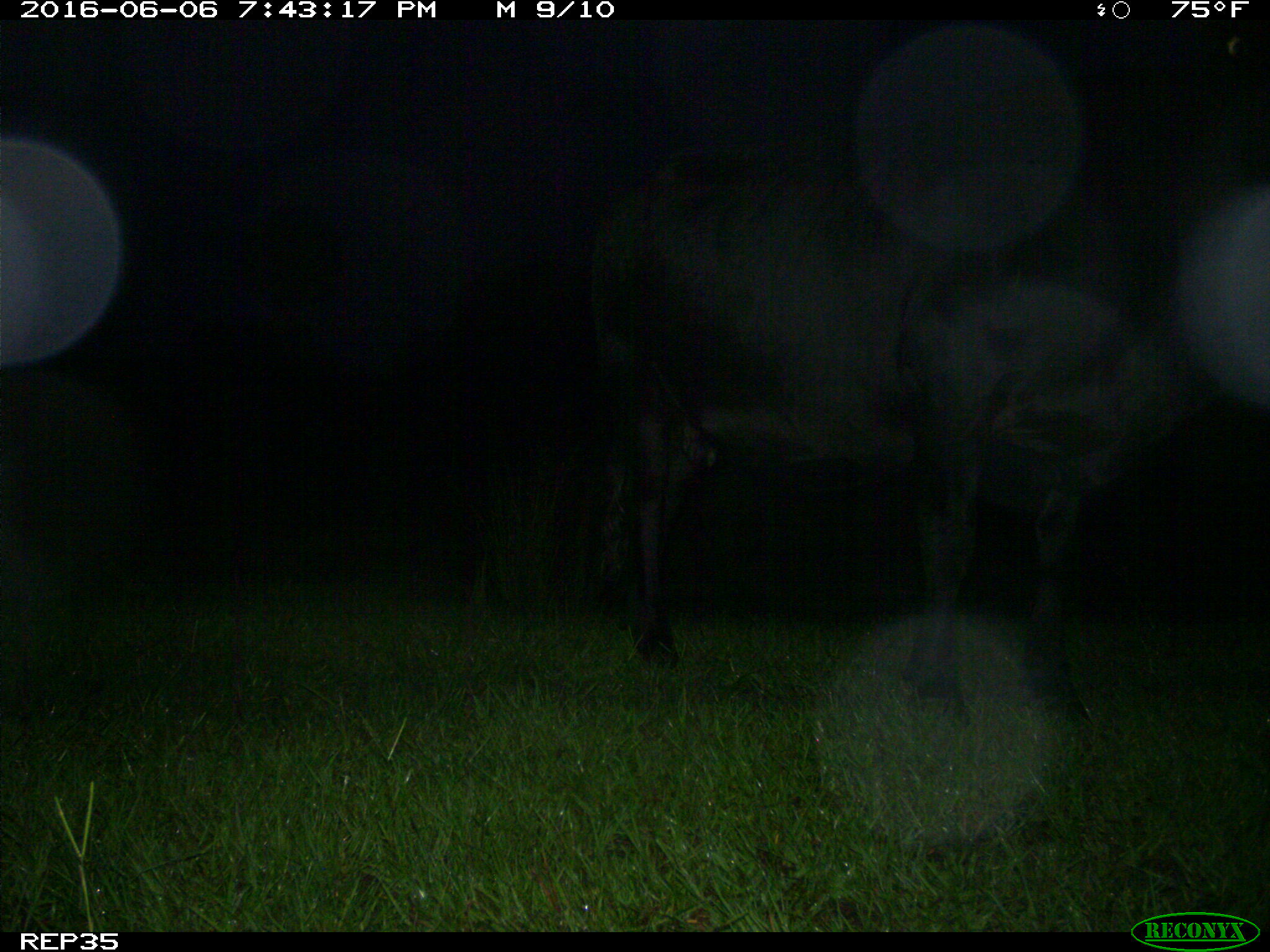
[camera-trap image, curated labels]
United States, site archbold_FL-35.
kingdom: Animalia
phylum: Chordata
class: Mammalia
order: Artiodactyla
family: Bovidae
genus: Bos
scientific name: Bos taurus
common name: domestic cow